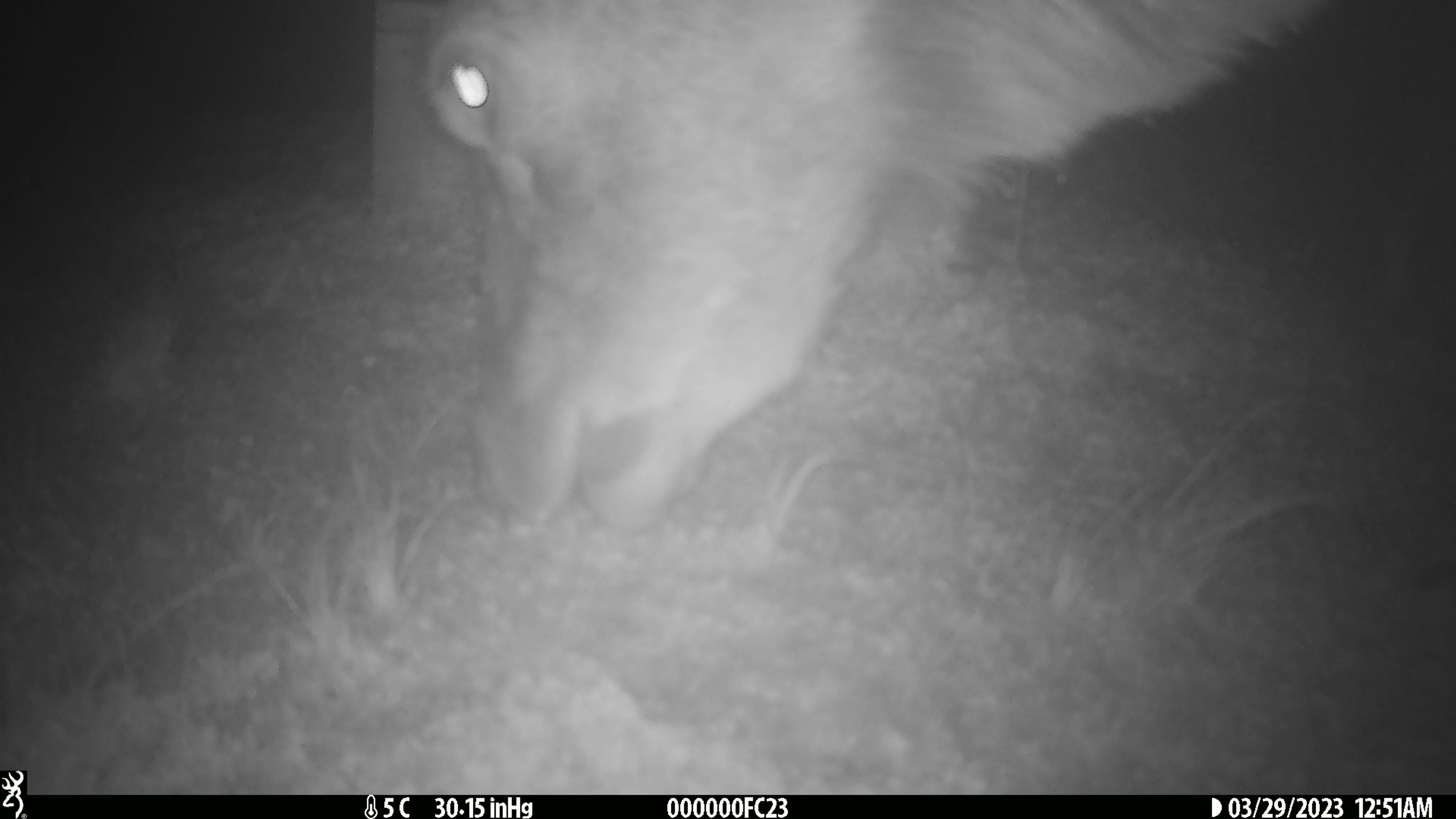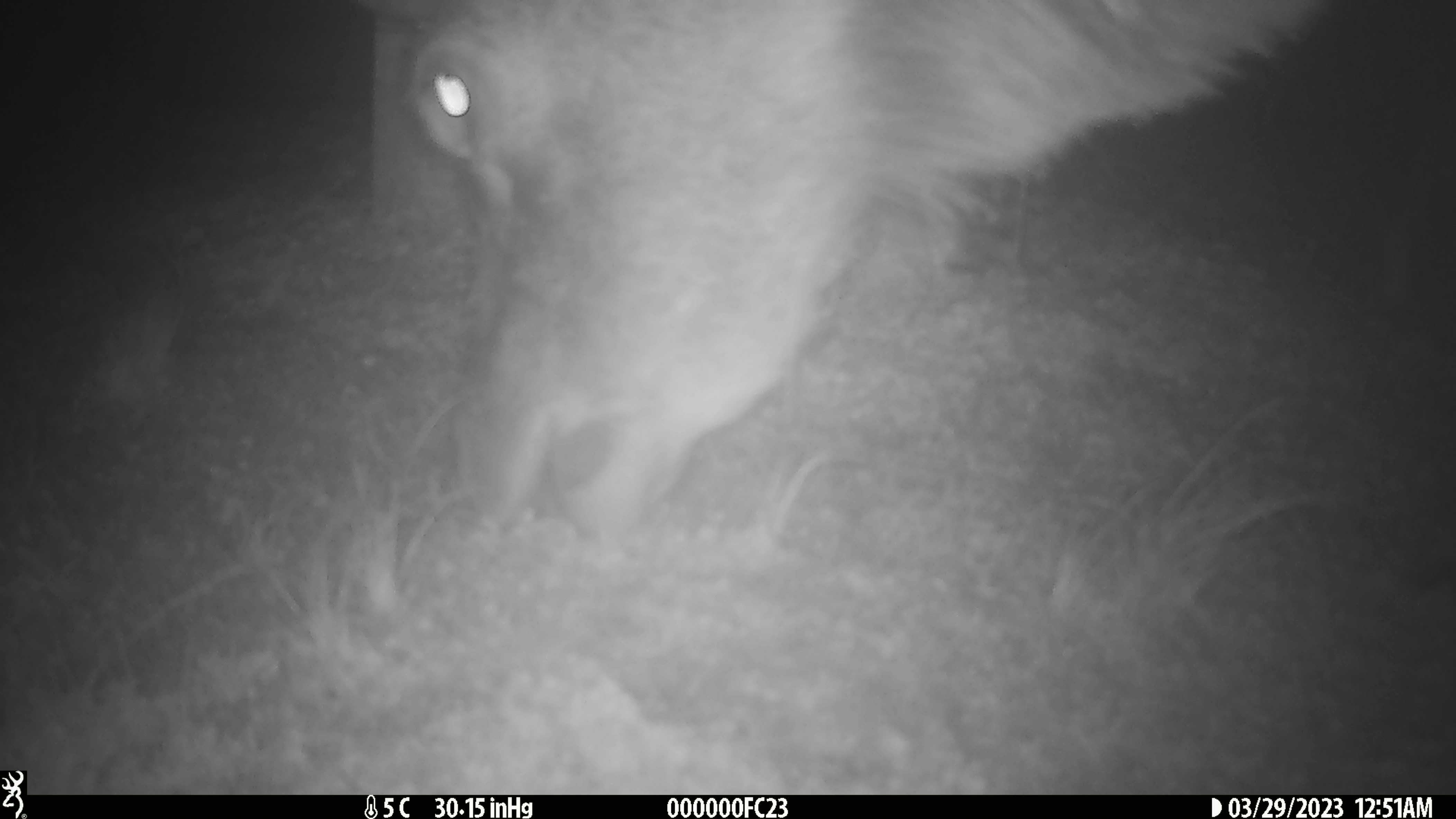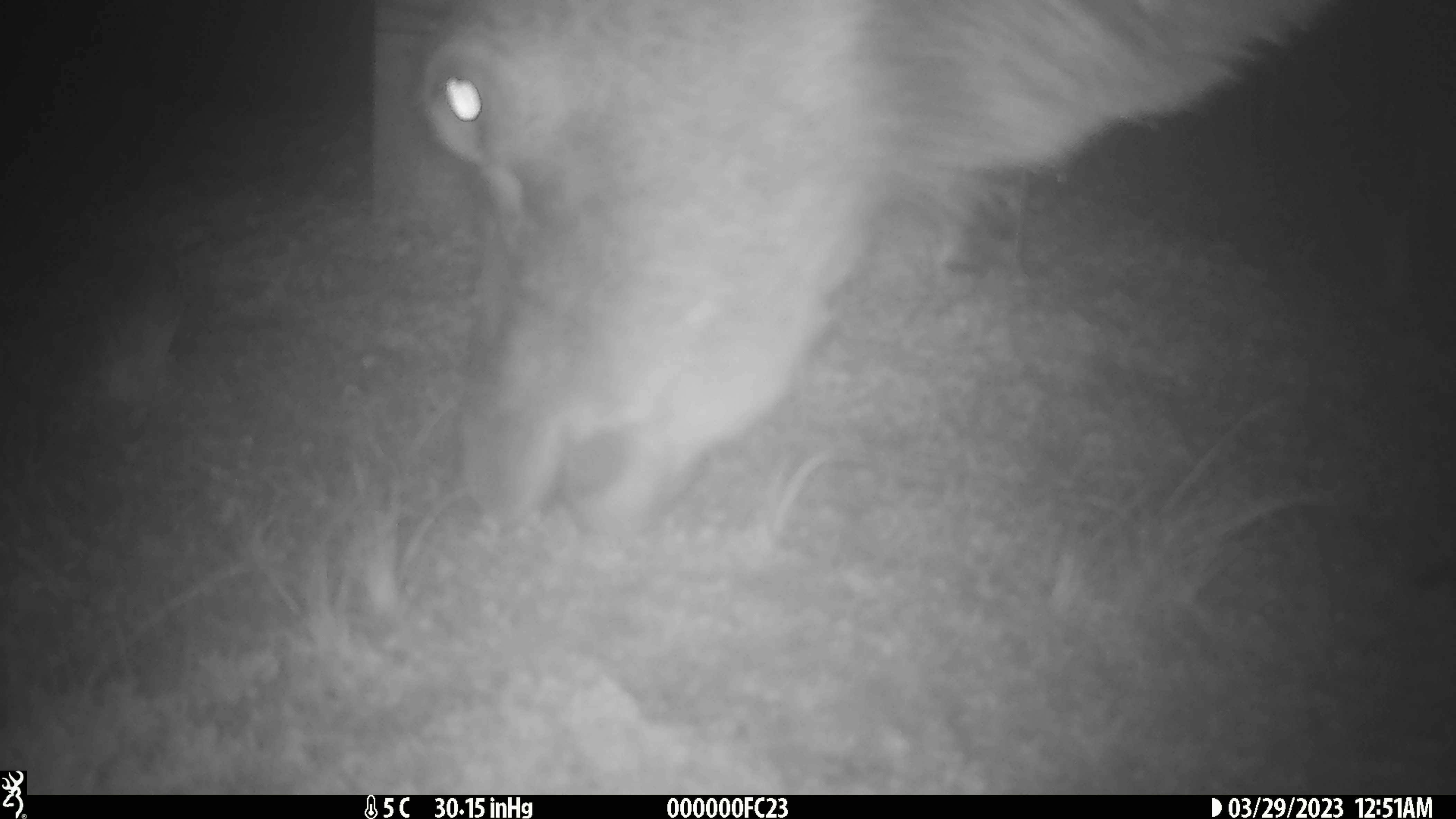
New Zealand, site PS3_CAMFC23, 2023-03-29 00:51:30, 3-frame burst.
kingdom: Animalia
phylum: Chordata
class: Mammalia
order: Artiodactyla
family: Cervidae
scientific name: Cervidae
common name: deer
Deer (Cervidae).